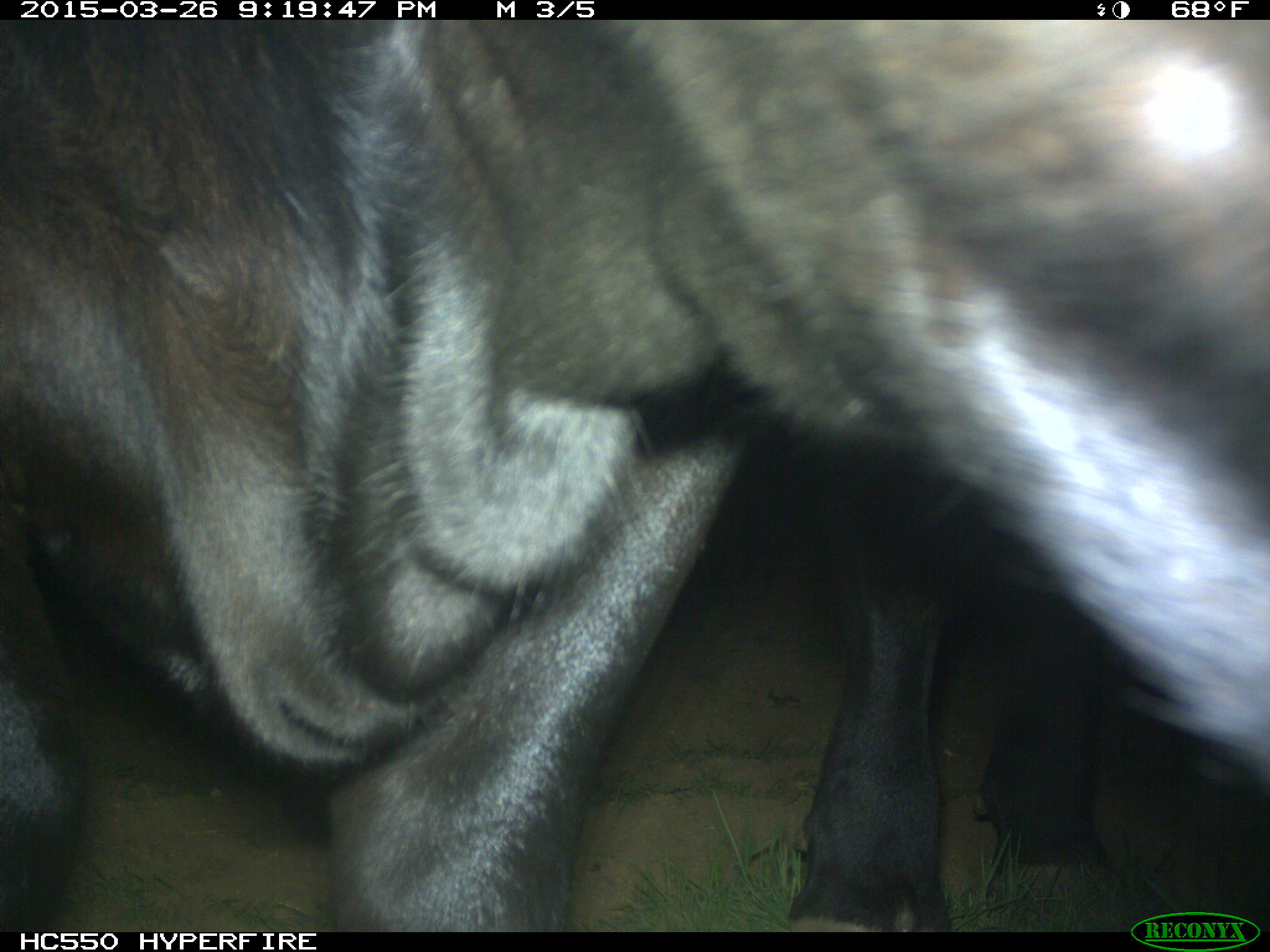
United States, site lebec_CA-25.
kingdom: Animalia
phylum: Chordata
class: Mammalia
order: Artiodactyla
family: Bovidae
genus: Bos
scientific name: Bos taurus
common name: domestic cow